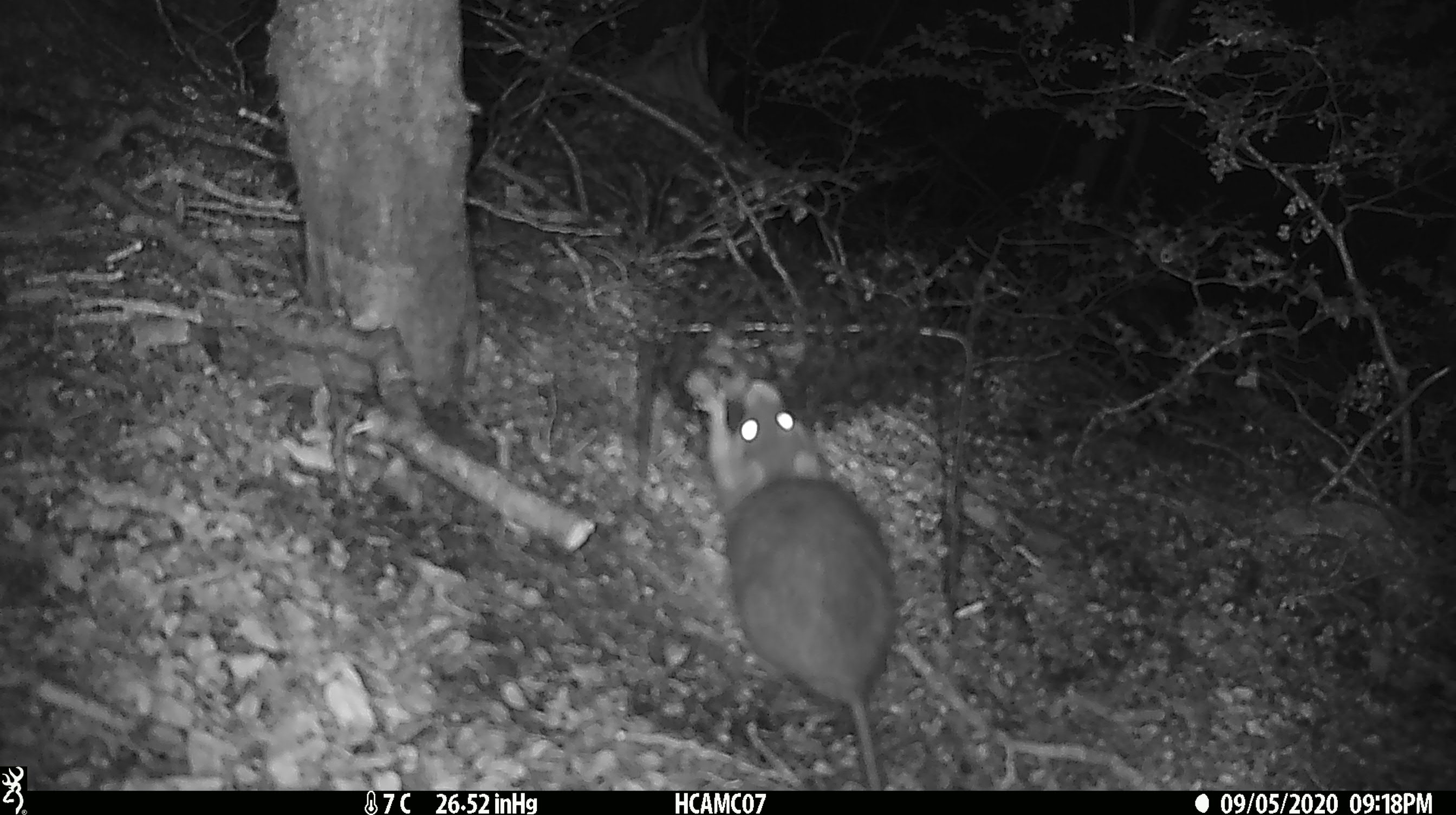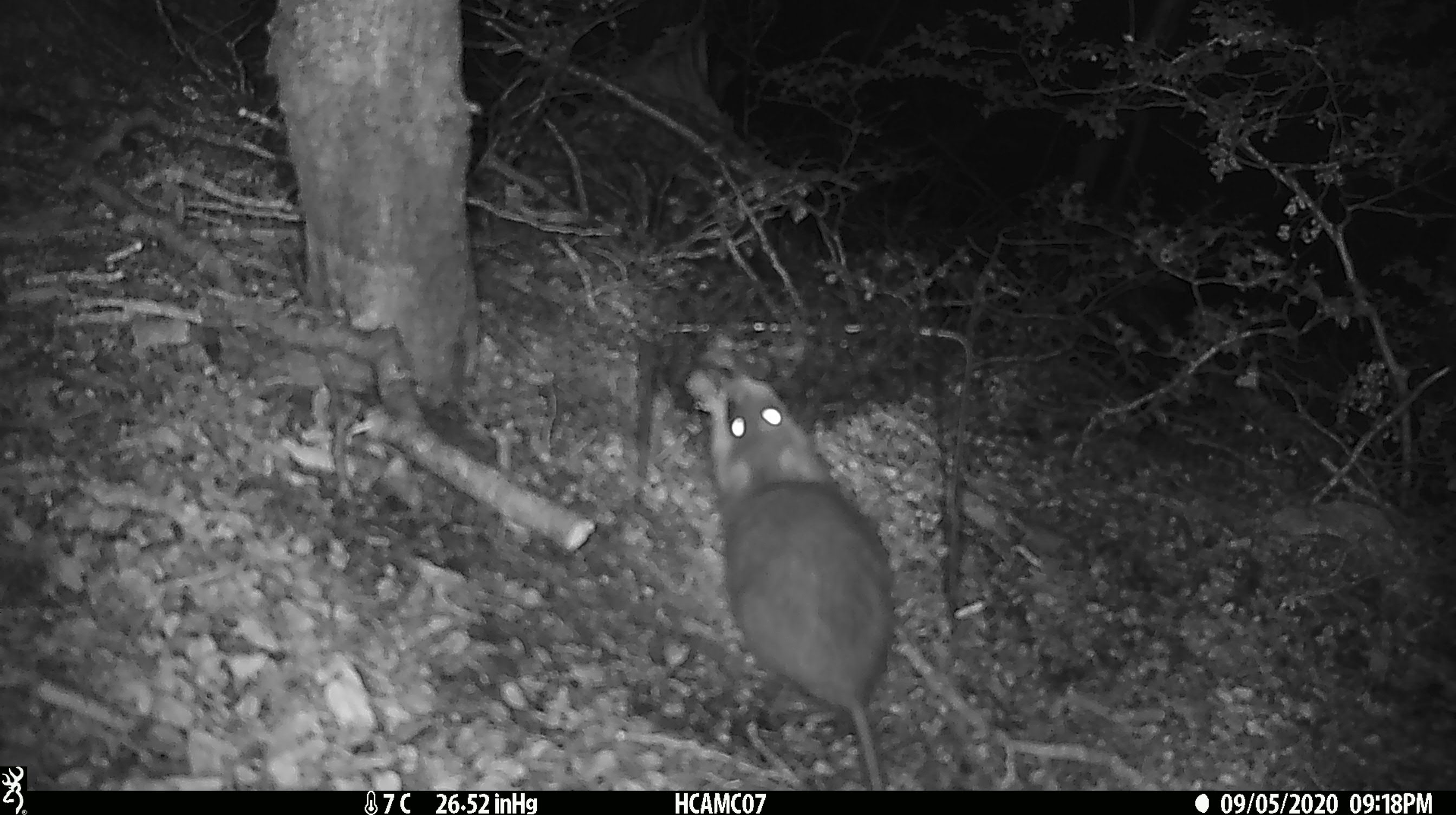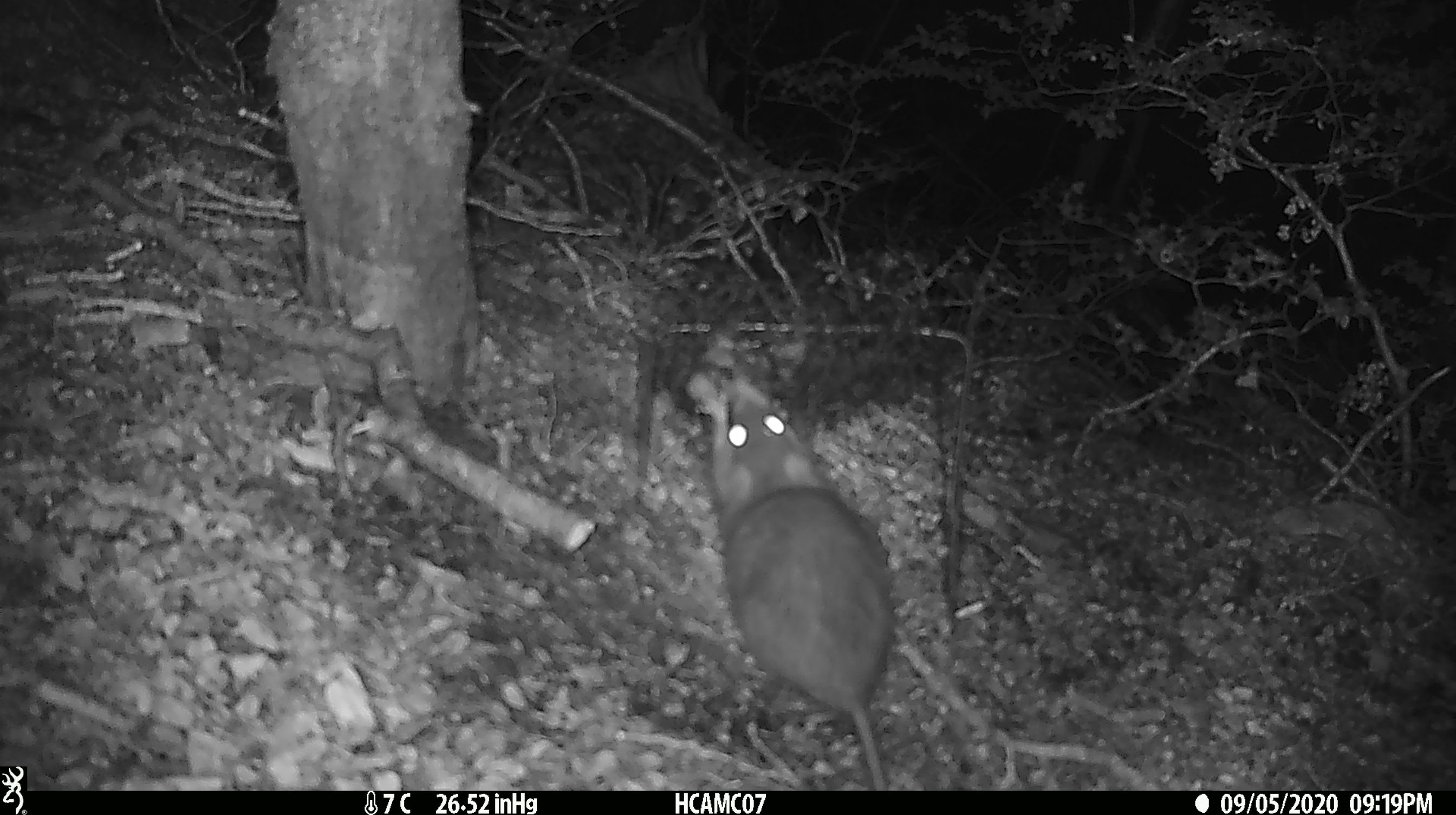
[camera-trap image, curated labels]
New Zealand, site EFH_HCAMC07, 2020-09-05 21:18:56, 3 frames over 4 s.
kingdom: Animalia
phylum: Chordata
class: Mammalia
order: Rodentia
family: Muridae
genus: Rattus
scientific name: Rattus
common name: rat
Rat (Rattus).